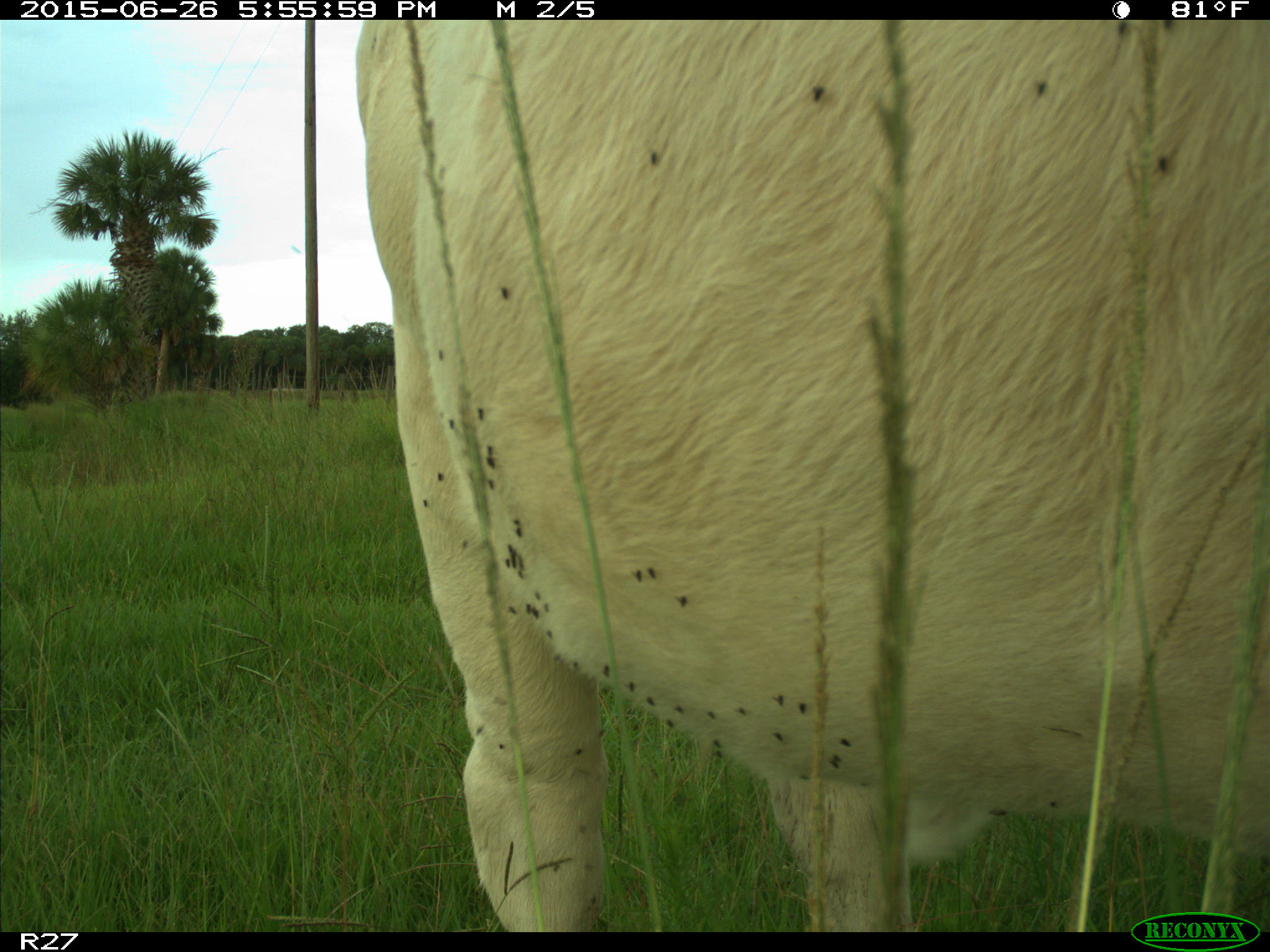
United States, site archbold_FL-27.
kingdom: Animalia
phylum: Chordata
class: Mammalia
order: Artiodactyla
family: Bovidae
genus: Bos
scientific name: Bos taurus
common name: domestic cow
Bos taurus (domestic cow).